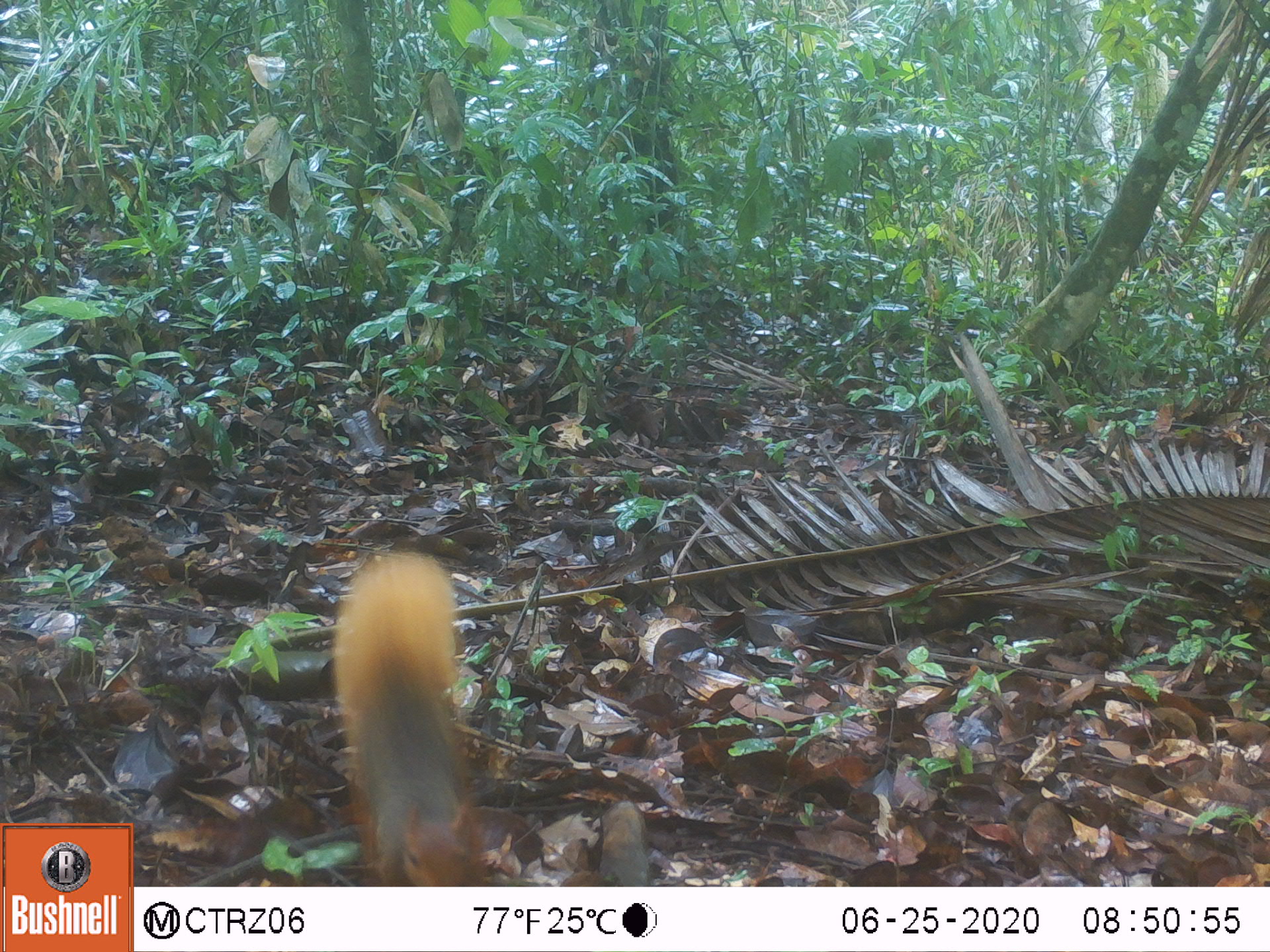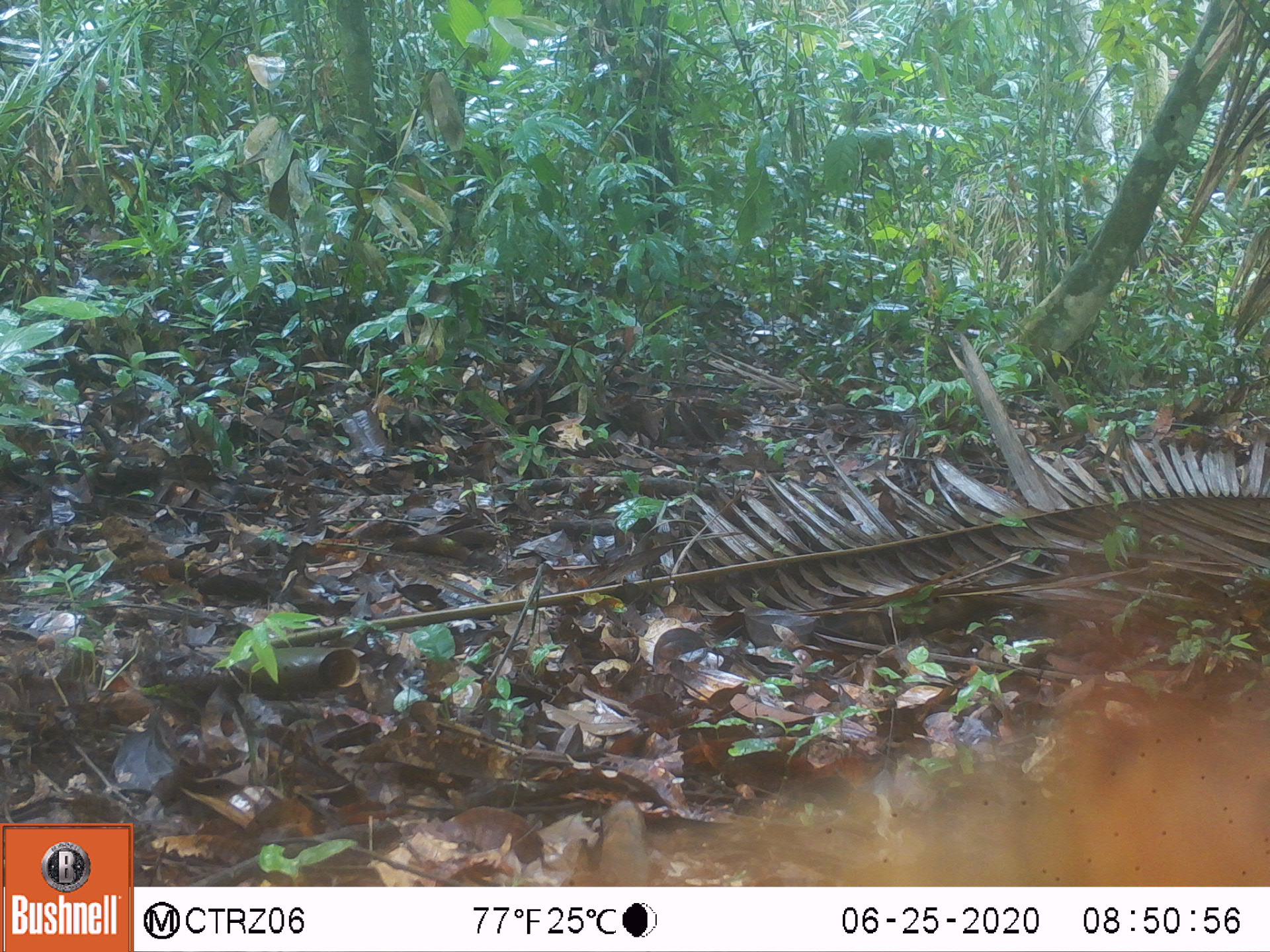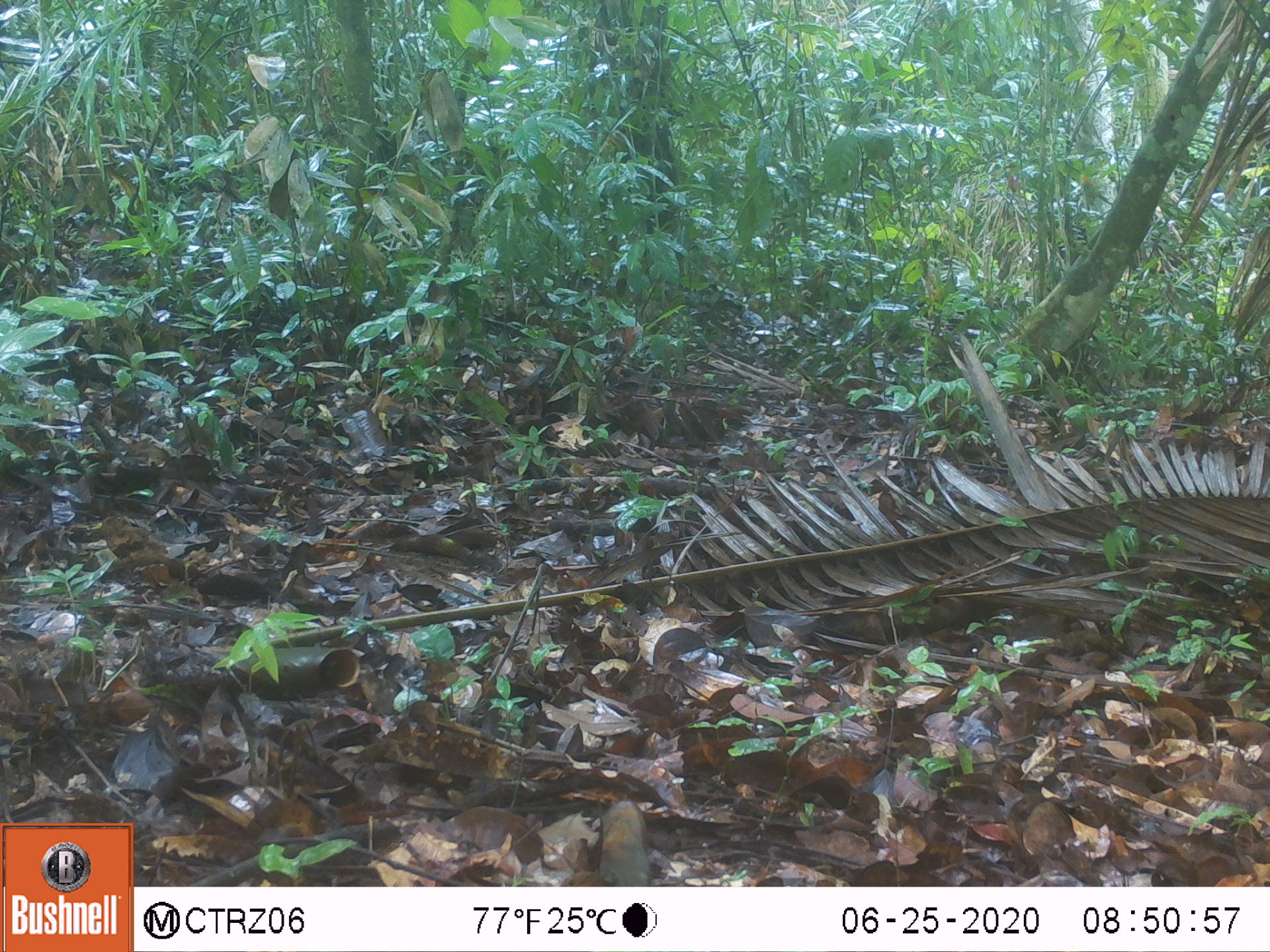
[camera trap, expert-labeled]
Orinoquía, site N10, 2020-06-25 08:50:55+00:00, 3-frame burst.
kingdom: Animalia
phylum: Chordata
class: Mammalia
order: Rodentia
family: Sciuridae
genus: Sciurus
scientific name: Sciurus igniventris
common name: northern amazon red squirrel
Northern amazon red squirrel (Sciurus igniventris).